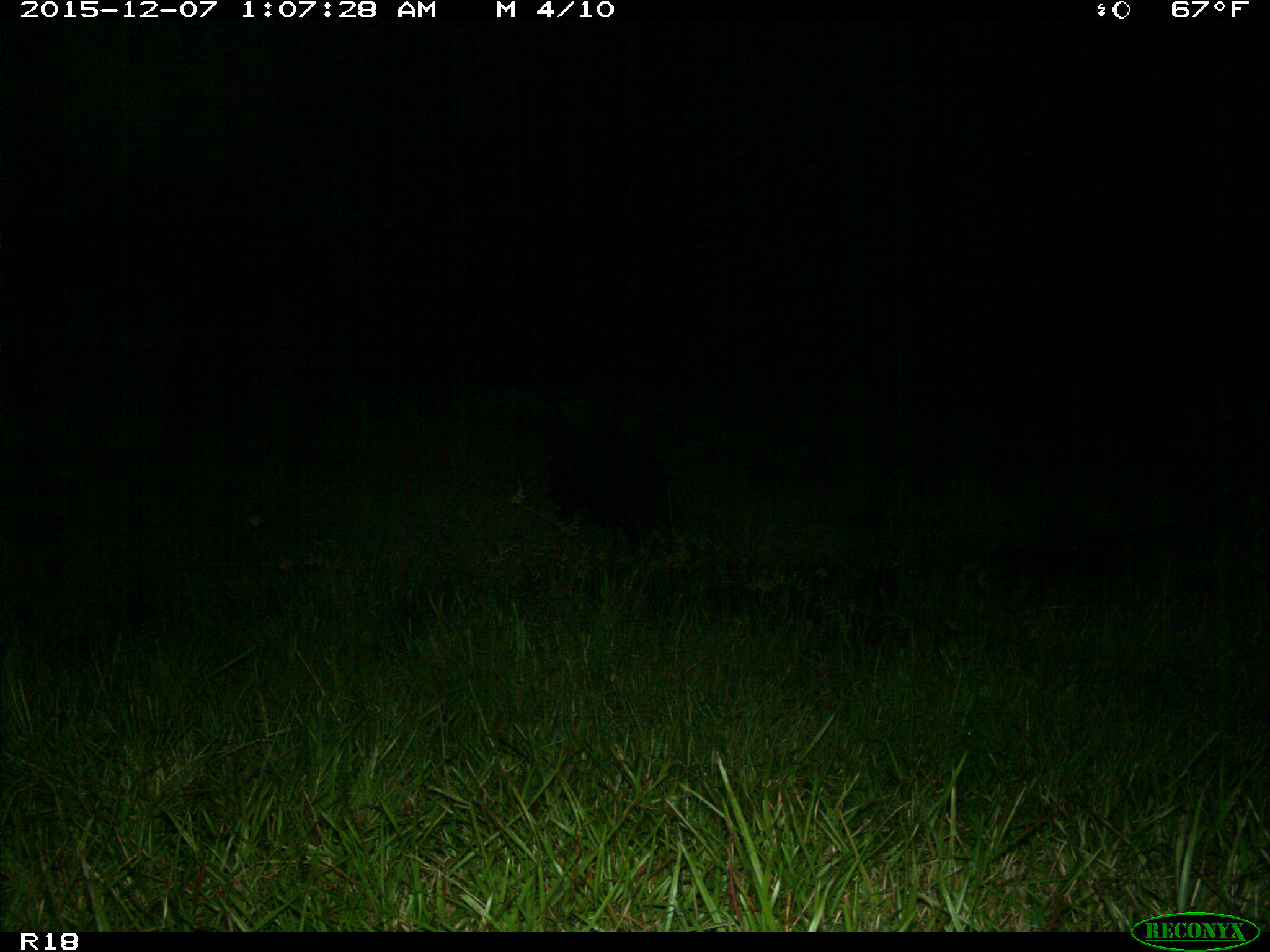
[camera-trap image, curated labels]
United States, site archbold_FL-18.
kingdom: Animalia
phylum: Chordata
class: Mammalia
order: Artiodactyla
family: Suidae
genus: Sus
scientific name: Sus scrofa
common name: wild boar